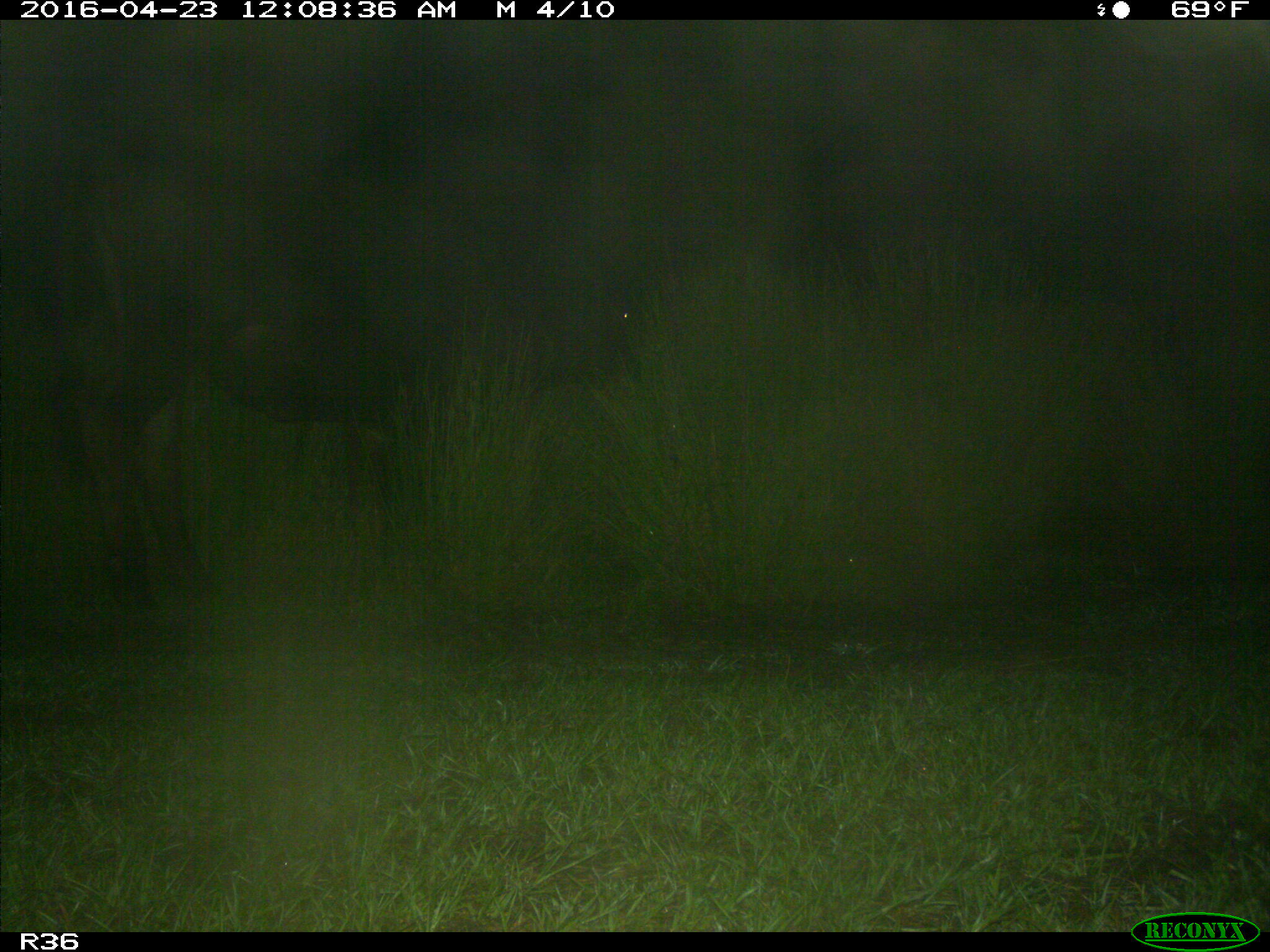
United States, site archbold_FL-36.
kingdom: Animalia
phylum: Chordata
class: Mammalia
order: Artiodactyla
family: Bovidae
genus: Bos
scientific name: Bos taurus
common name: domestic cow